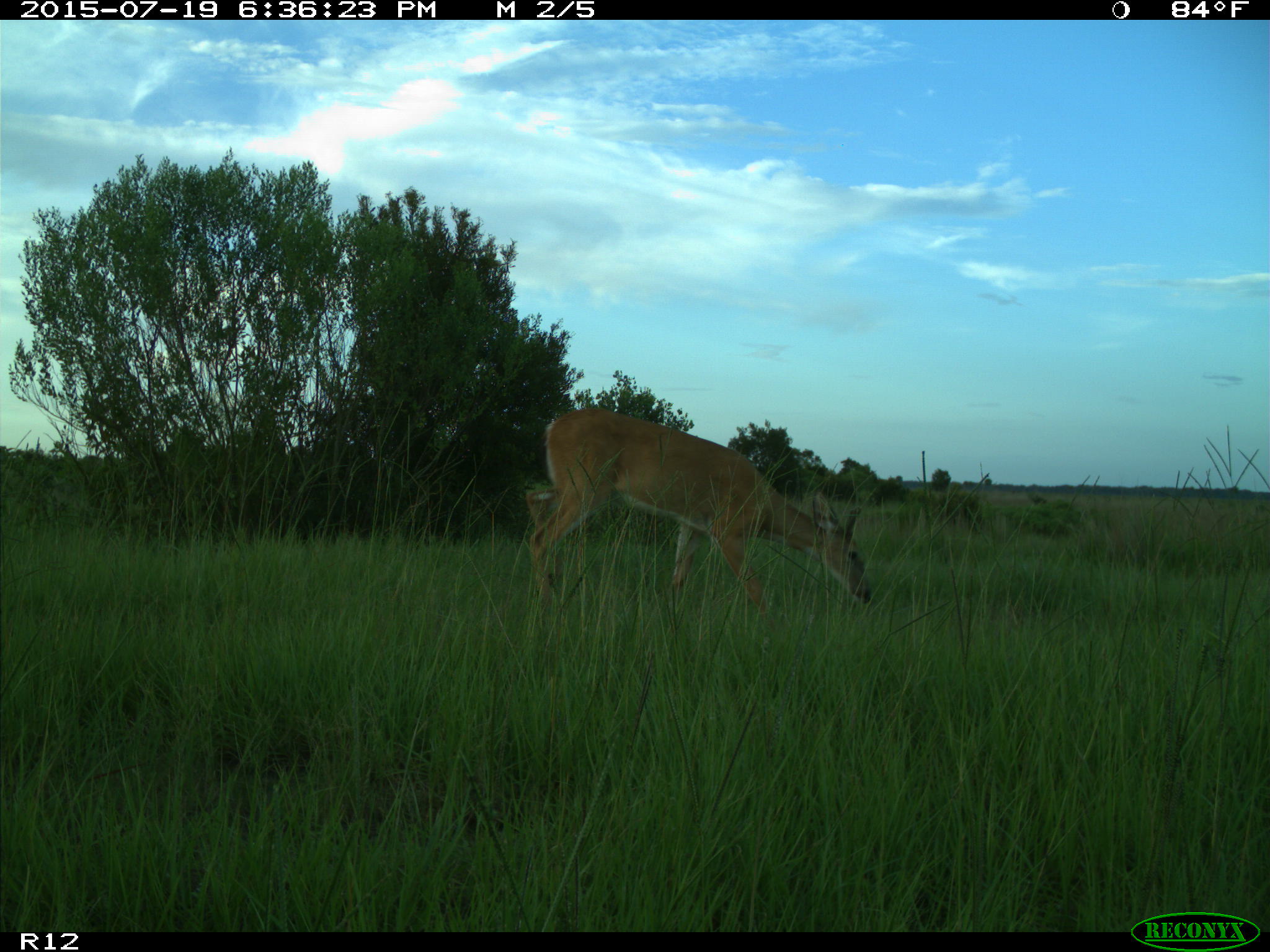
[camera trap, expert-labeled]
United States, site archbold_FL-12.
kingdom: Animalia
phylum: Chordata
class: Mammalia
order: Artiodactyla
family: Cervidae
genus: Odocoileus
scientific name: Odocoileus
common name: deer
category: unidentified deer